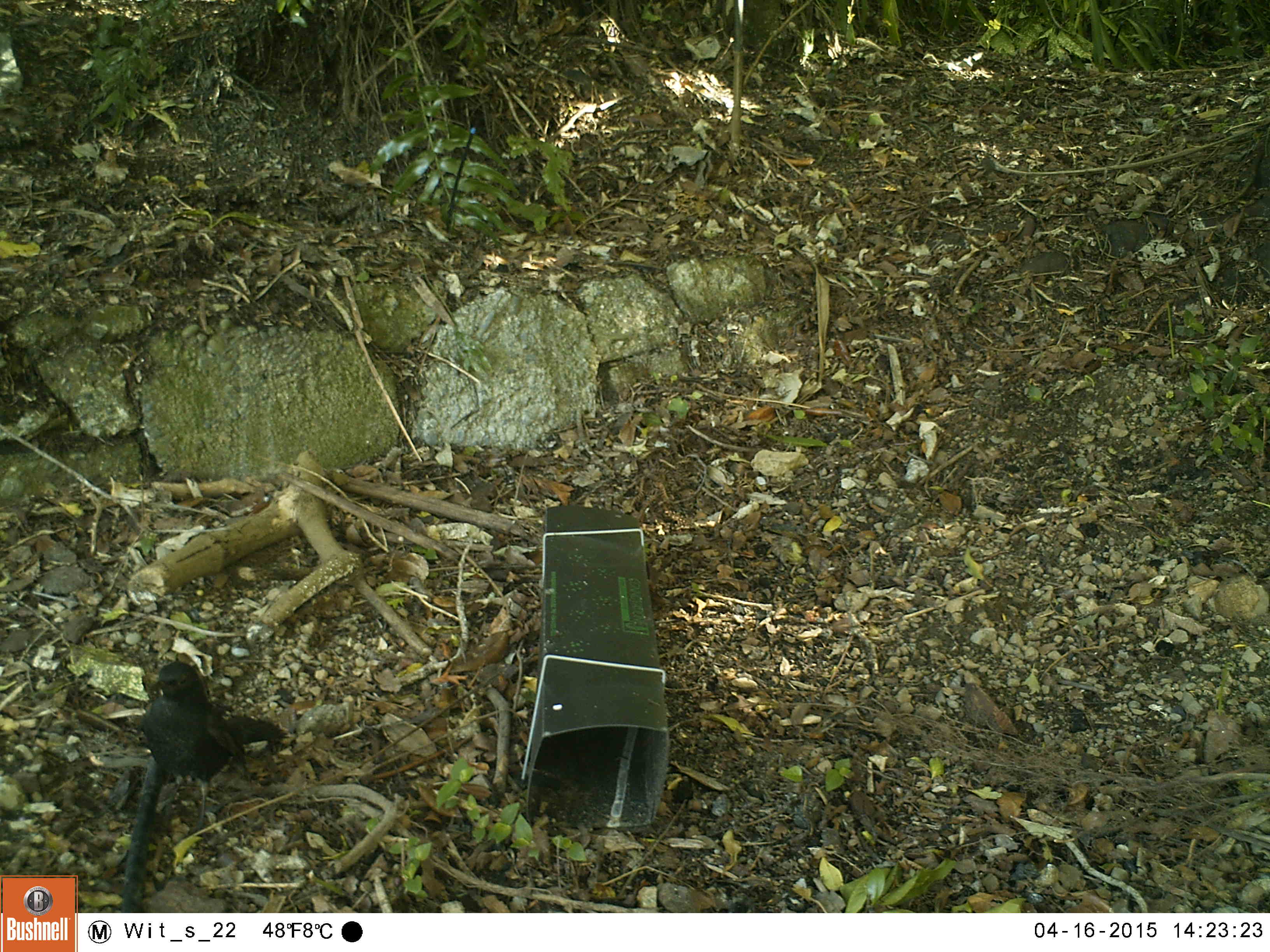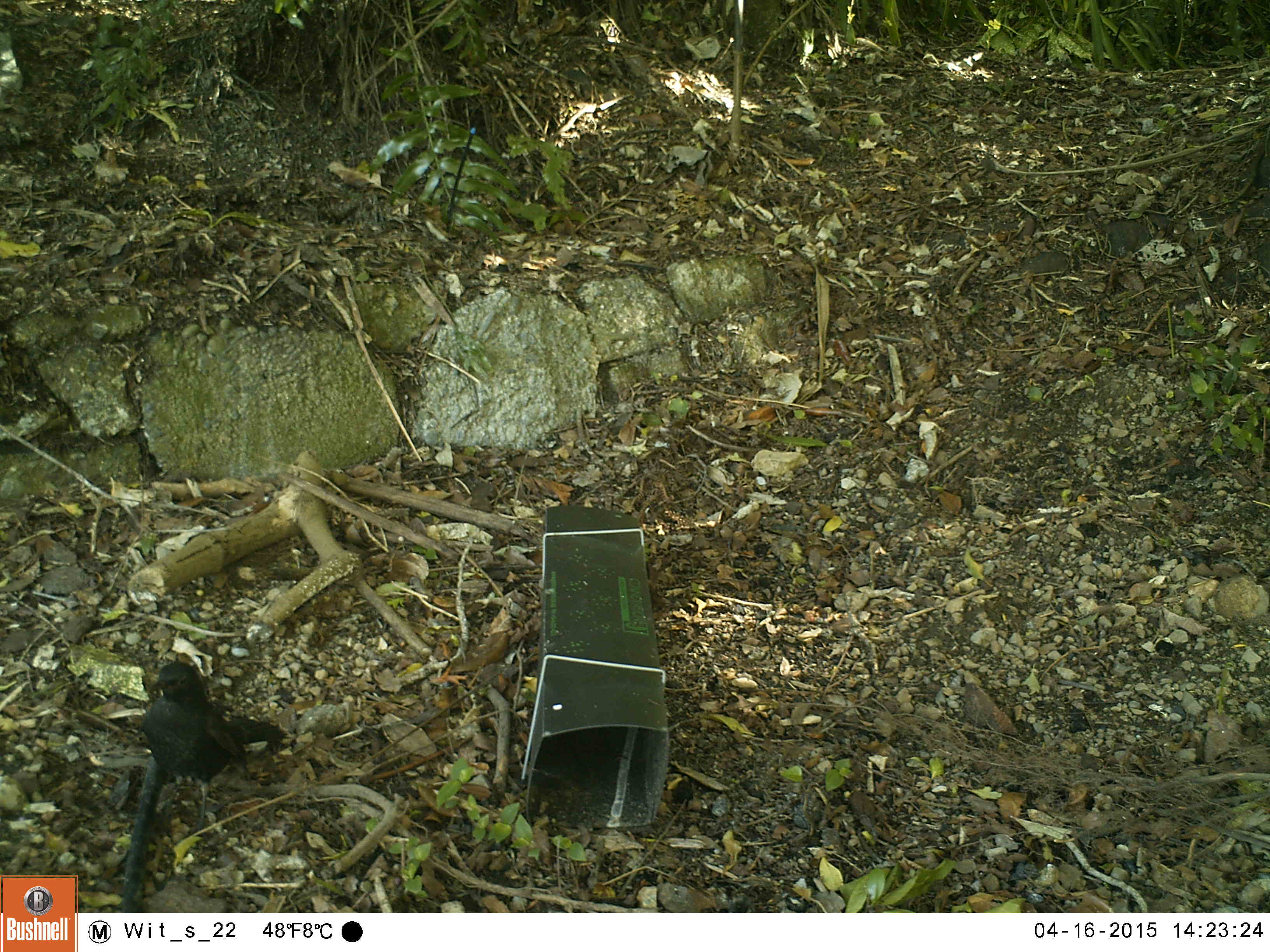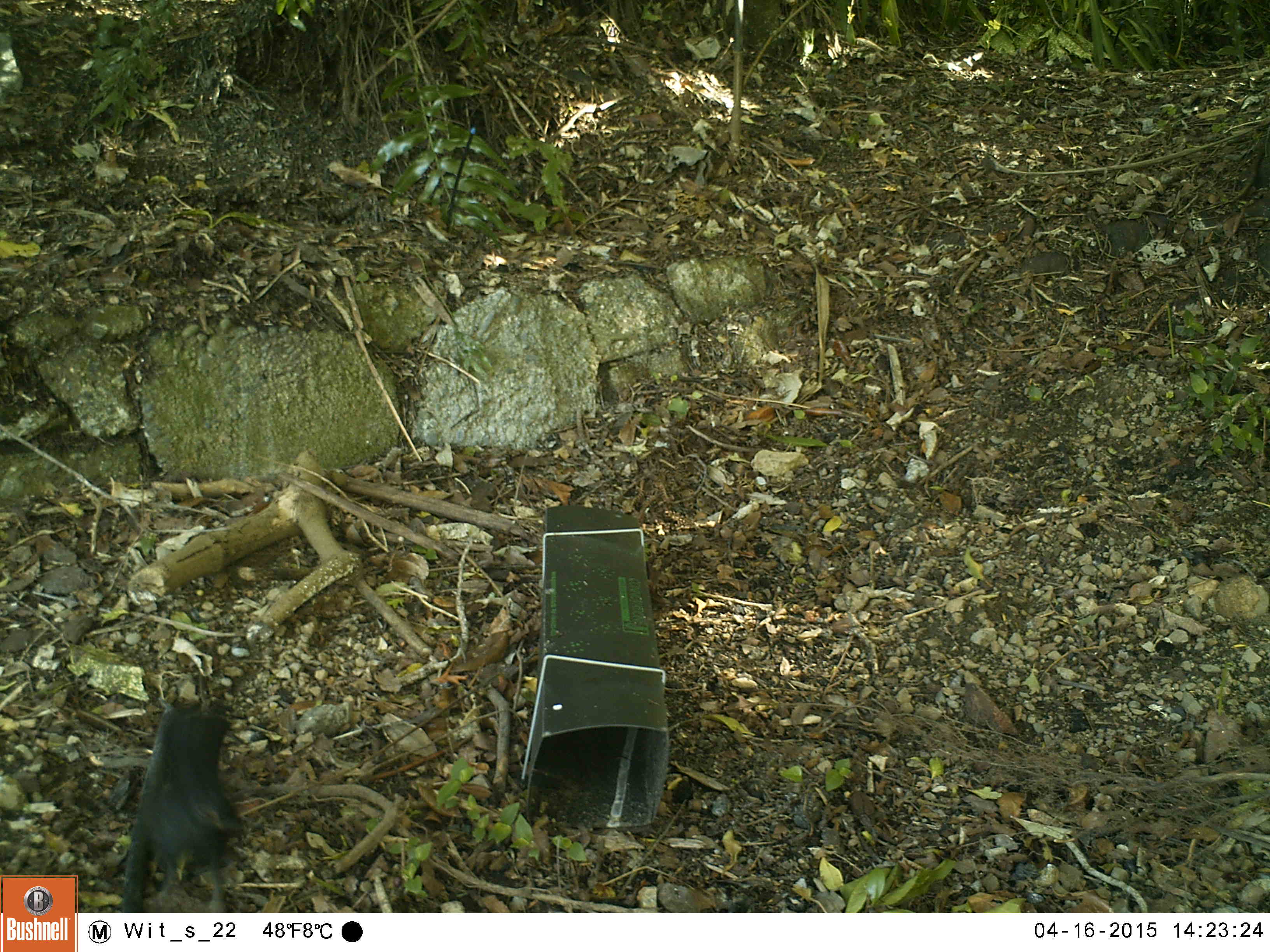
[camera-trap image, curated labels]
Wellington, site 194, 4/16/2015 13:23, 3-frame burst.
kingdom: Animalia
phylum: Chordata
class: Aves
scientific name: Aves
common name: bird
Bird (Aves).